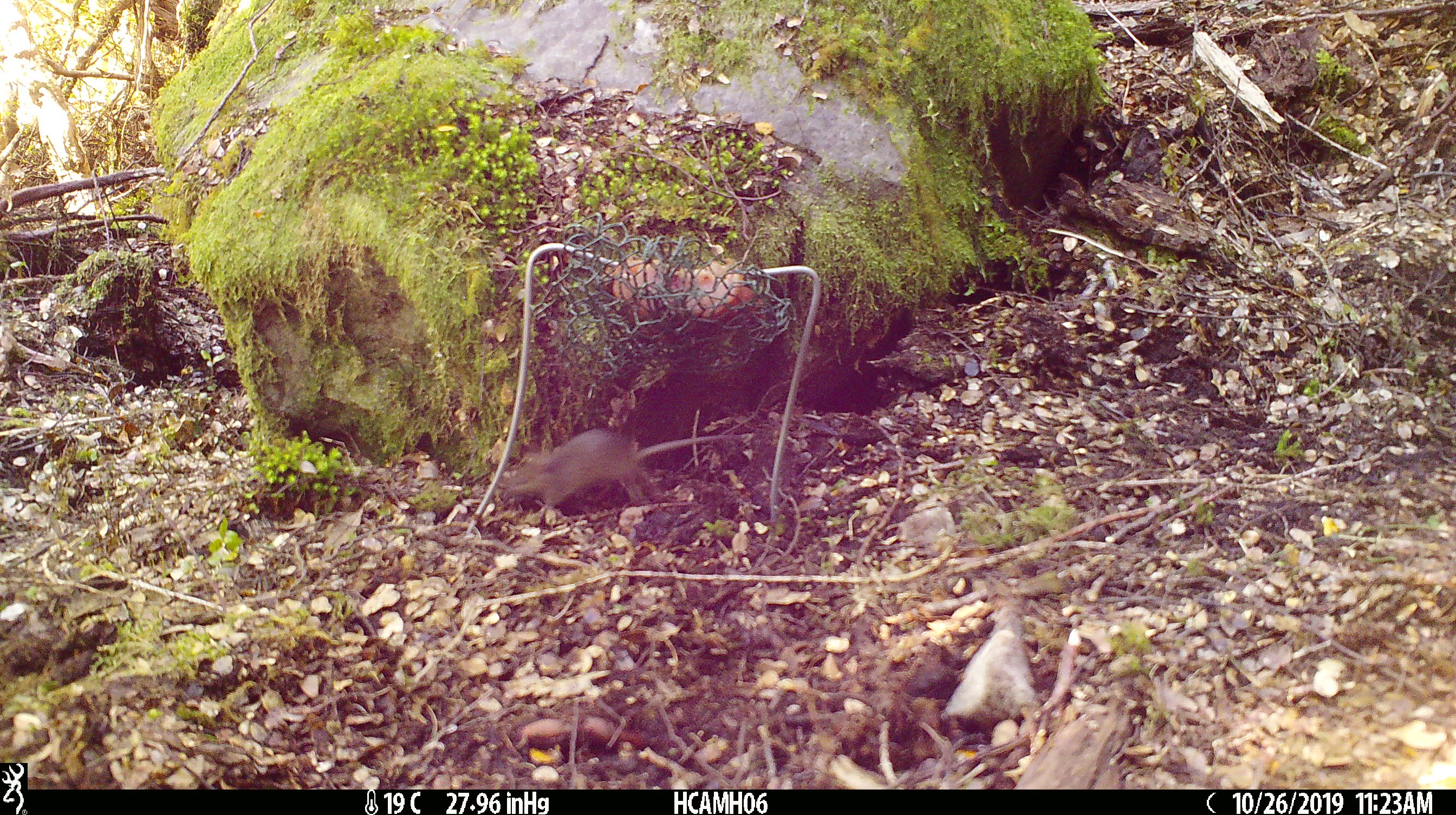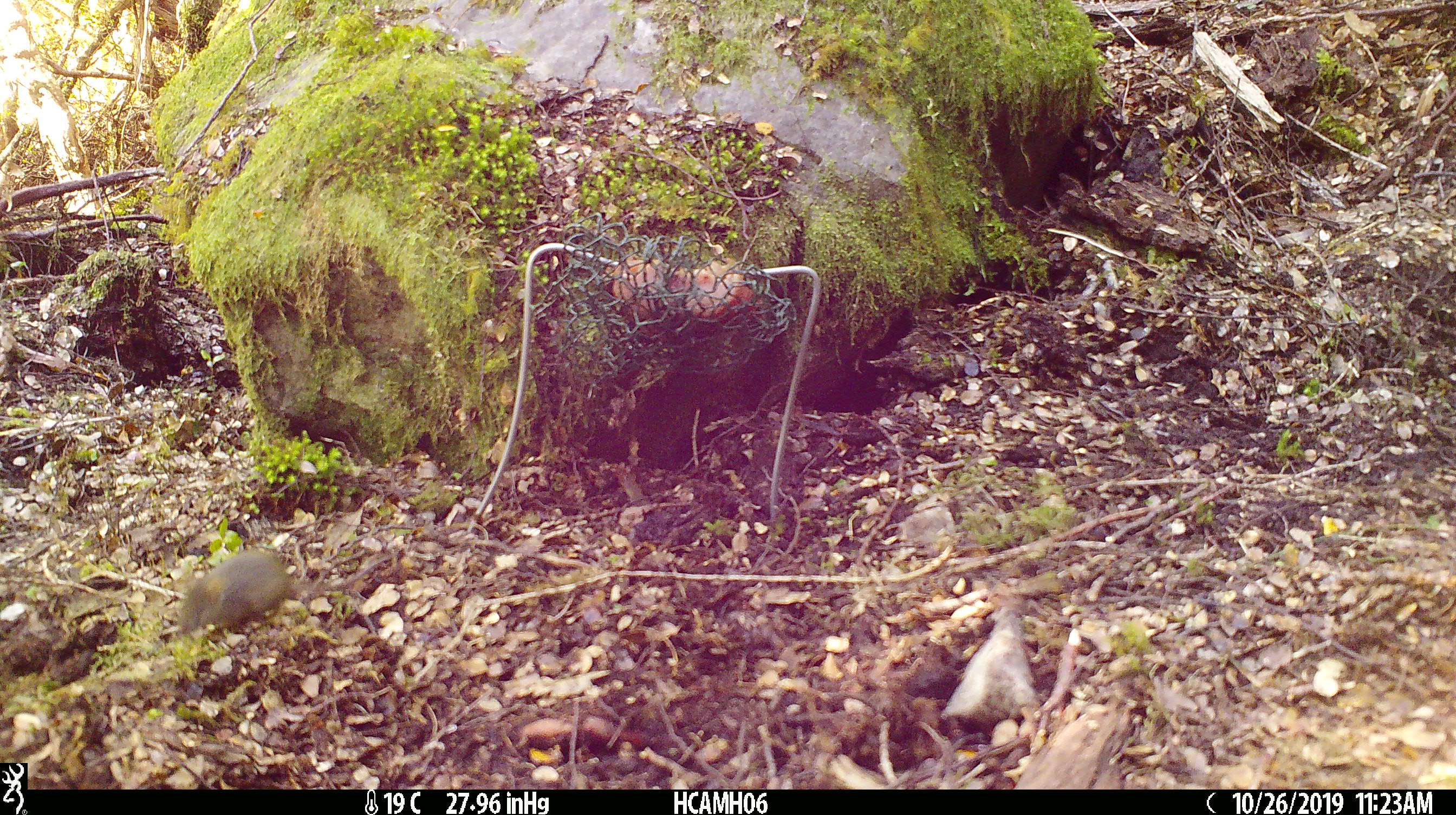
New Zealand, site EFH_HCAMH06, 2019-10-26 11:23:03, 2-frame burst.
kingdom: Animalia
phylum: Chordata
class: Mammalia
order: Rodentia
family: Muridae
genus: Mus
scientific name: Mus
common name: mouse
Mouse (Mus).